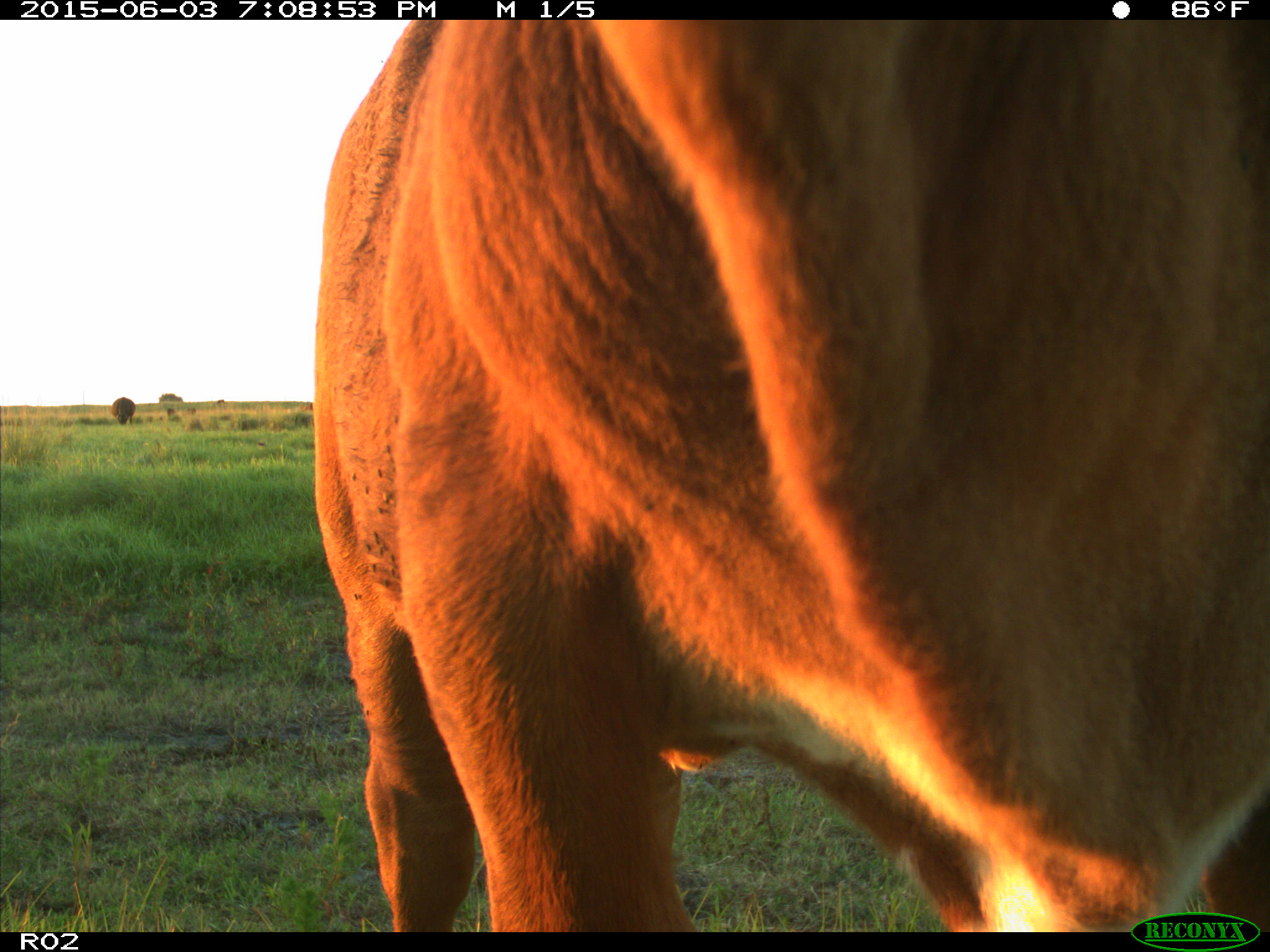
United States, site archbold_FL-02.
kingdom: Animalia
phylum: Chordata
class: Mammalia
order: Artiodactyla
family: Bovidae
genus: Bos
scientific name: Bos taurus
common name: domestic cow